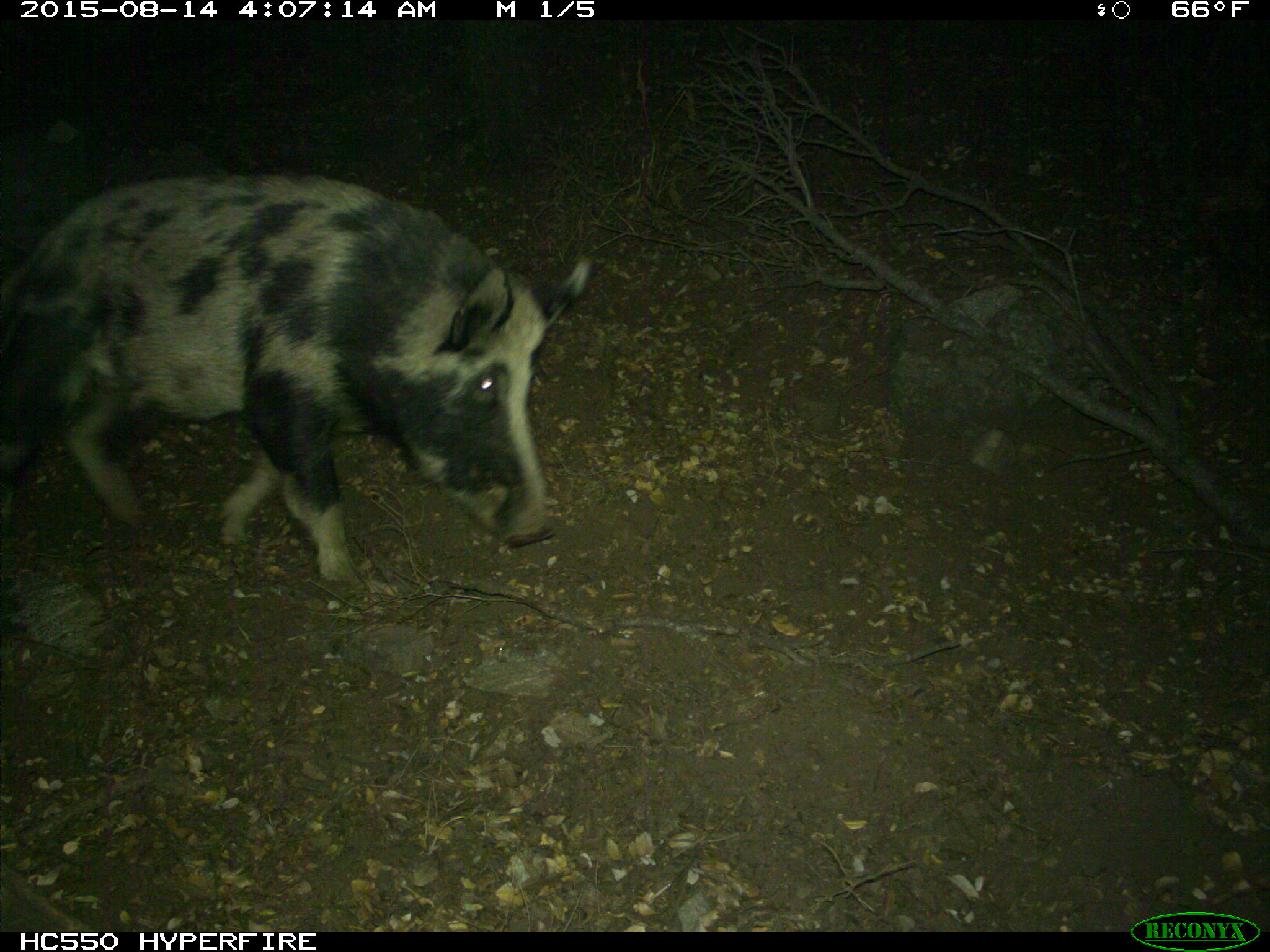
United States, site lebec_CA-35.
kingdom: Animalia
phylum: Chordata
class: Mammalia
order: Artiodactyla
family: Suidae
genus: Sus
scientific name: Sus scrofa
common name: wild boar